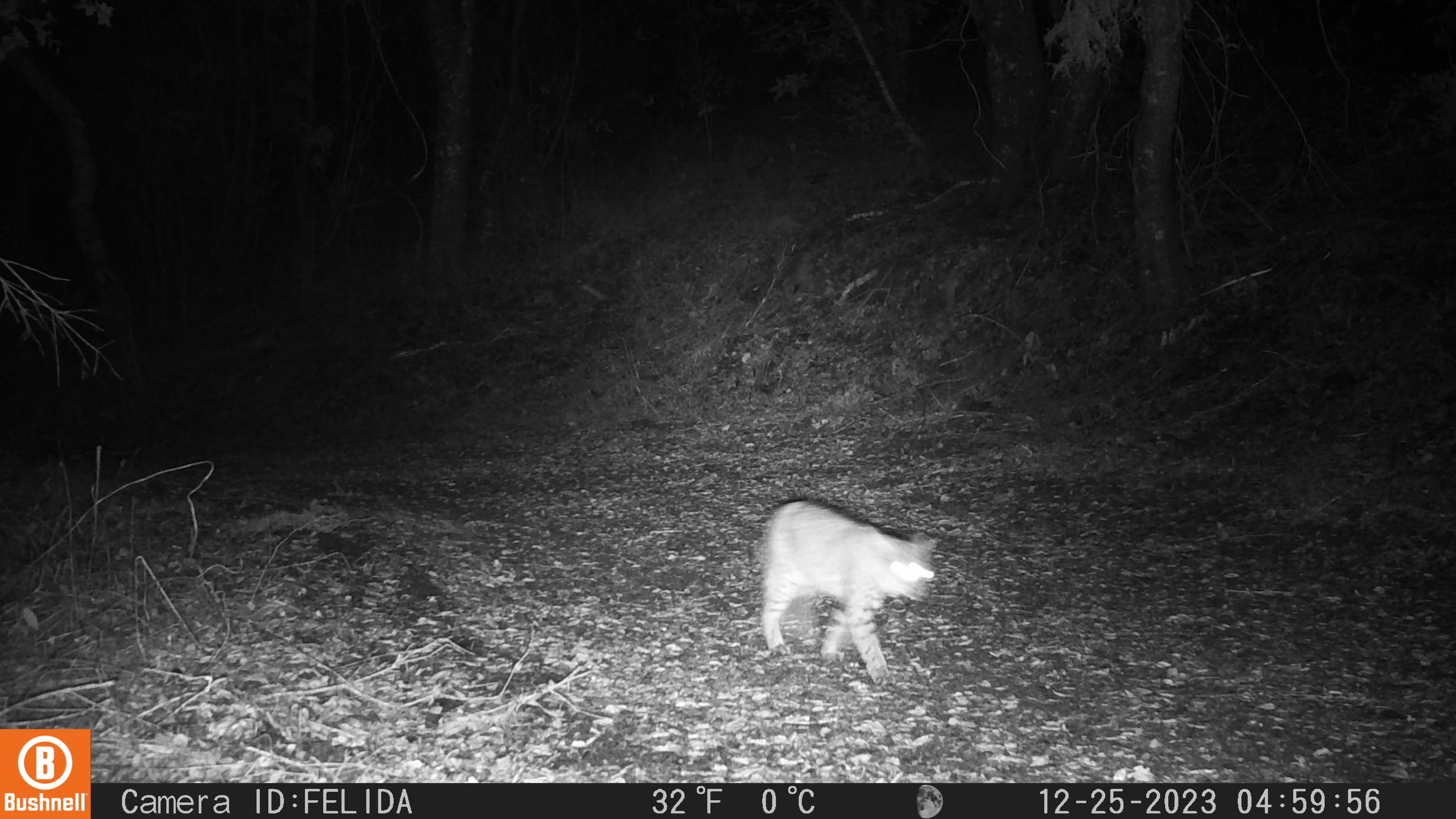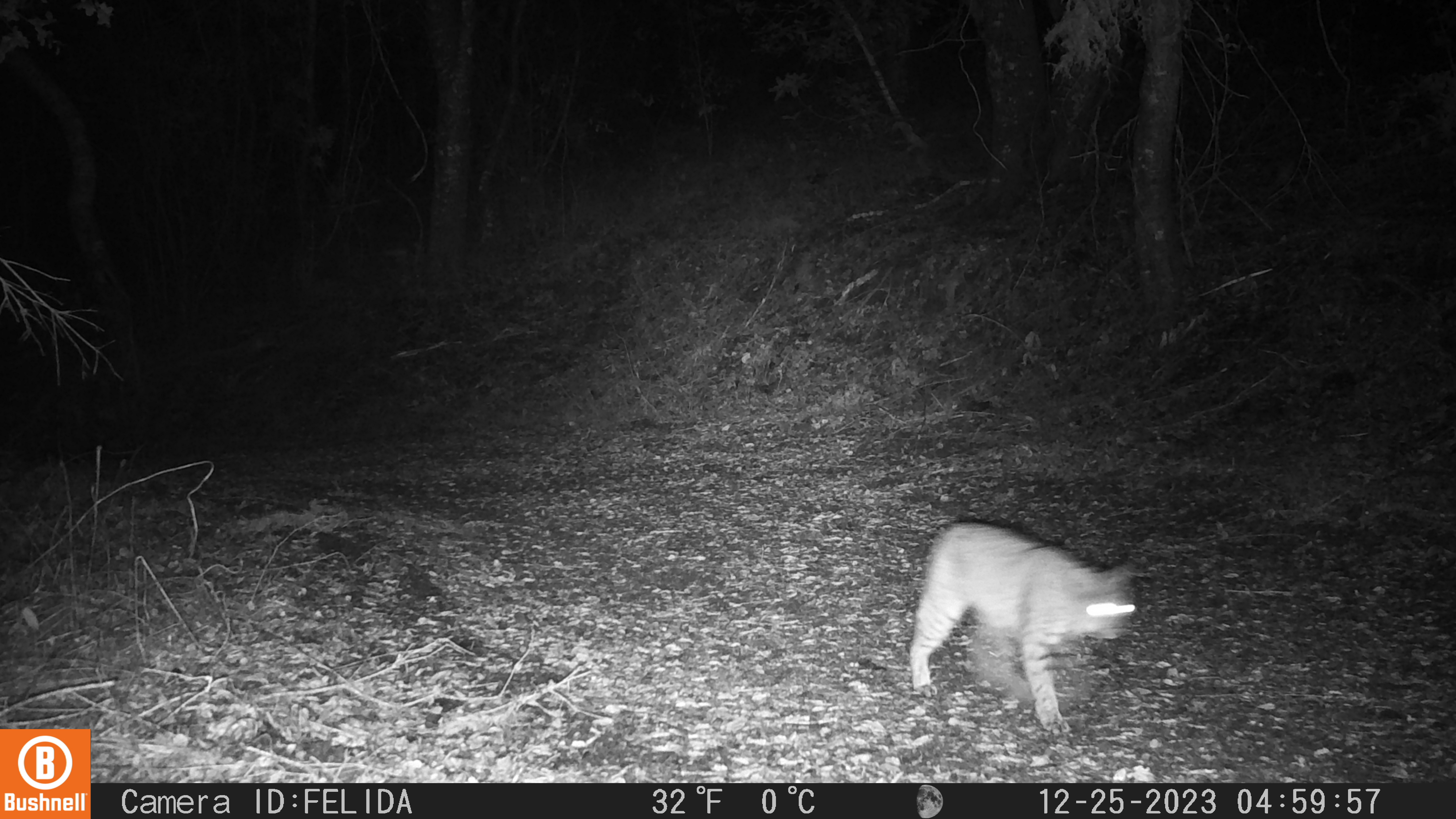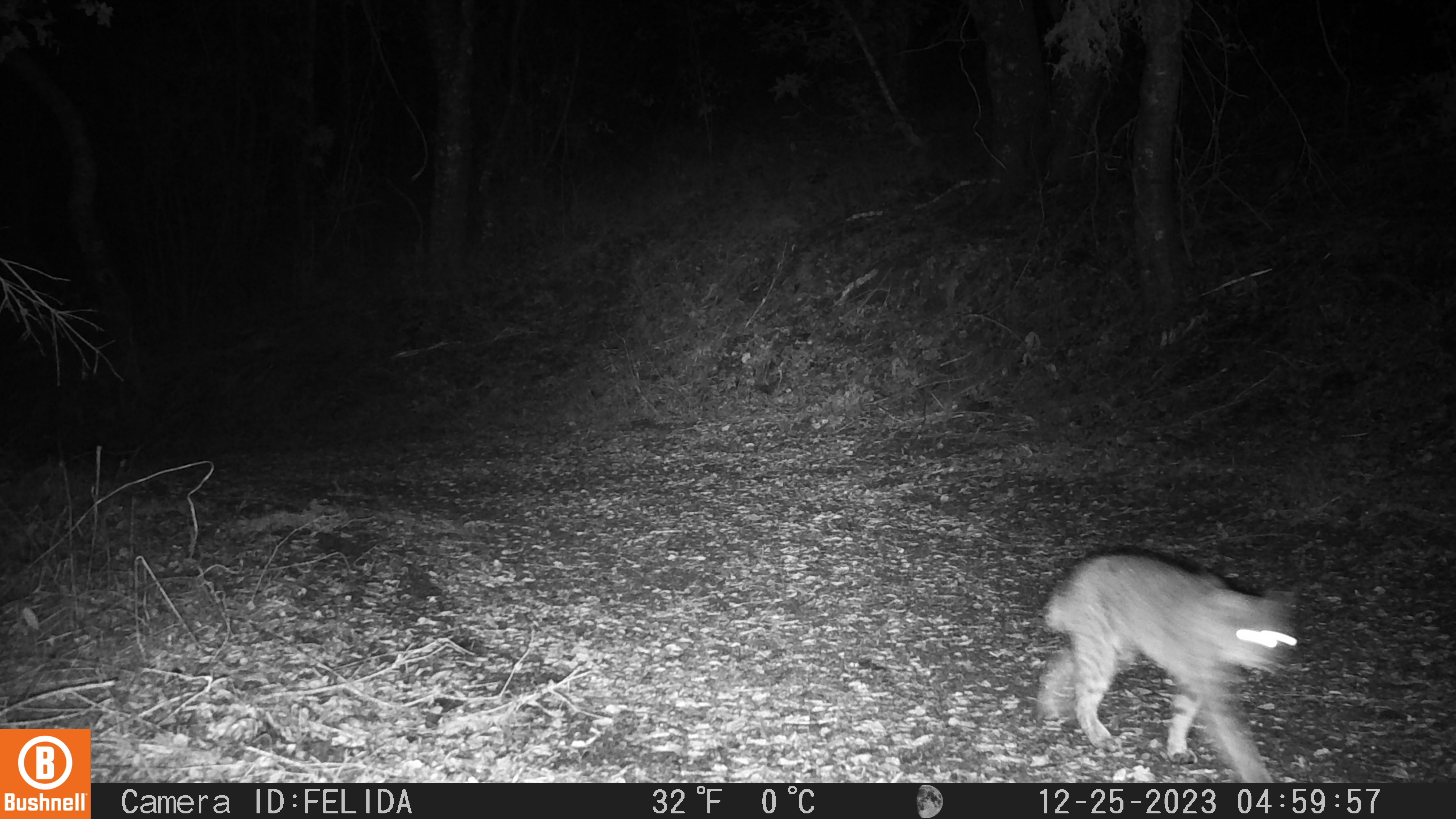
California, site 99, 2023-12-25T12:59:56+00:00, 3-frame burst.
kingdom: Animalia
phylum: Chordata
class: Mammalia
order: Carnivora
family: Felidae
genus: Lynx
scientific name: Lynx rufus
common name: bobcat